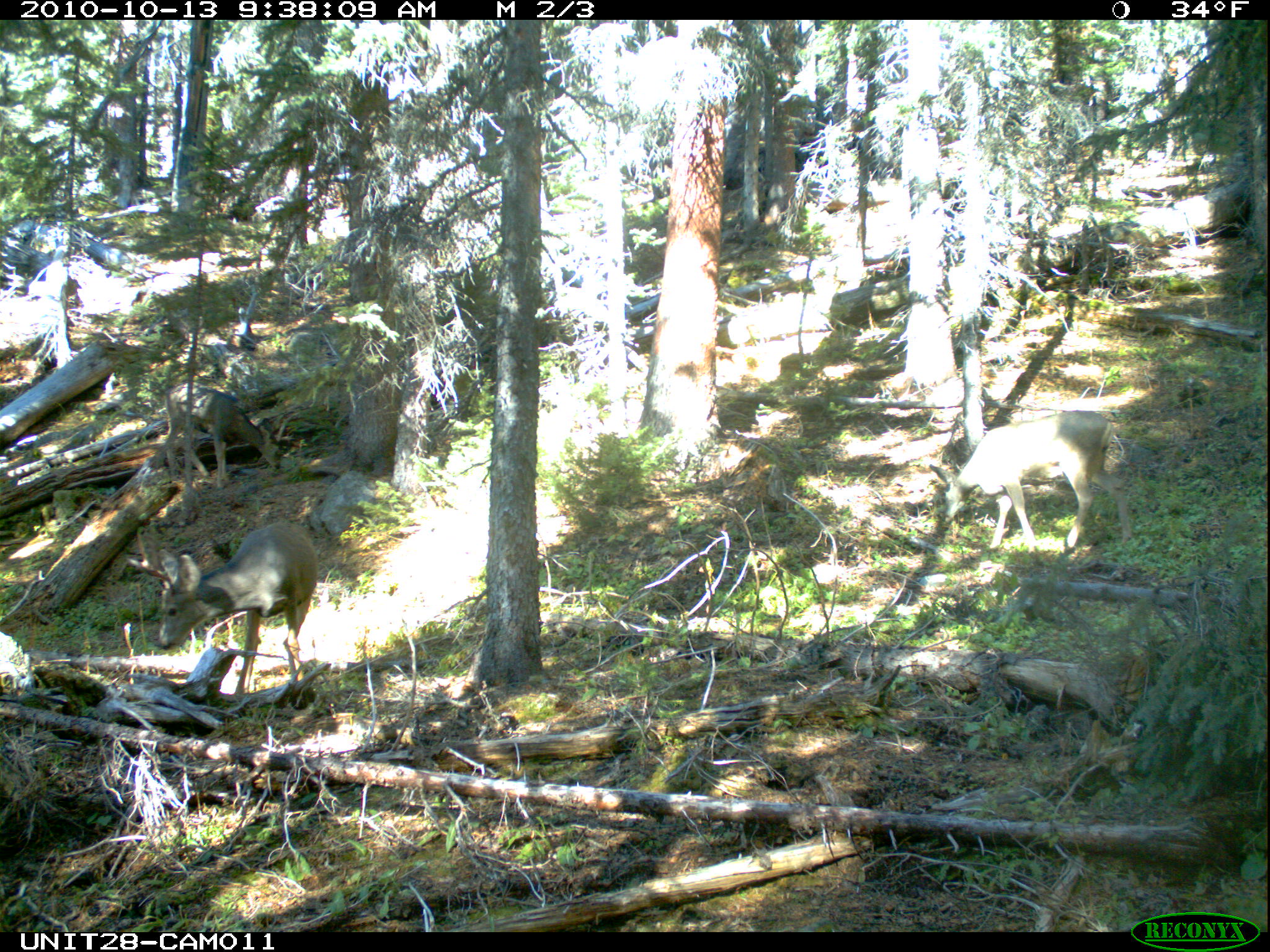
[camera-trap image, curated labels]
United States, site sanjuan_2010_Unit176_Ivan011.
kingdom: Animalia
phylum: Chordata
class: Mammalia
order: Artiodactyla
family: Cervidae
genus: Odocoileus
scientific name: Odocoileus hemionus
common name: mule deer